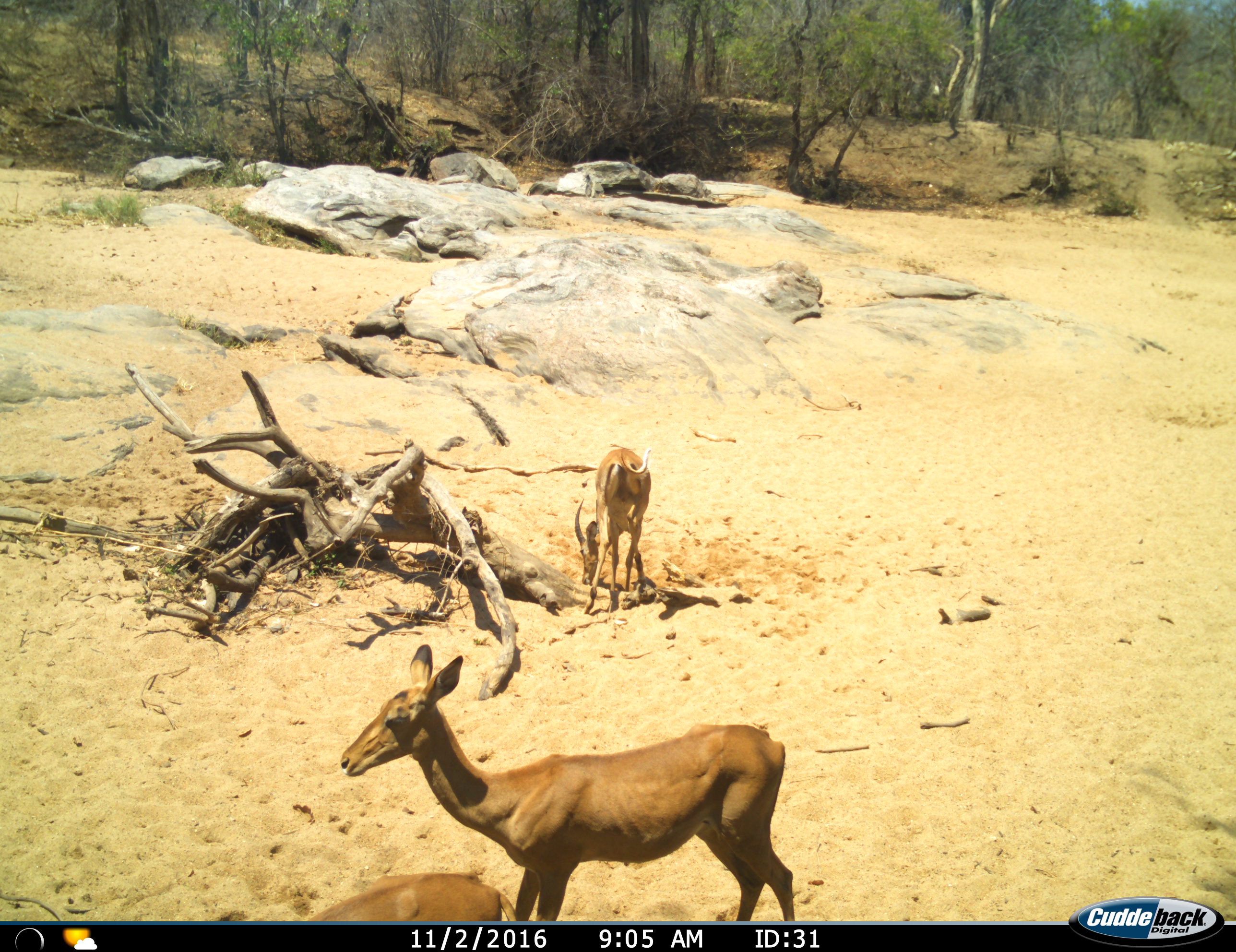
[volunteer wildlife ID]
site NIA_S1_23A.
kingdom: Animalia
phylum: Chordata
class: Mammalia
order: Artiodactyla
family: Bovidae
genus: Aepyceros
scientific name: Aepyceros melampus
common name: impala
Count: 3.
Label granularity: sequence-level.